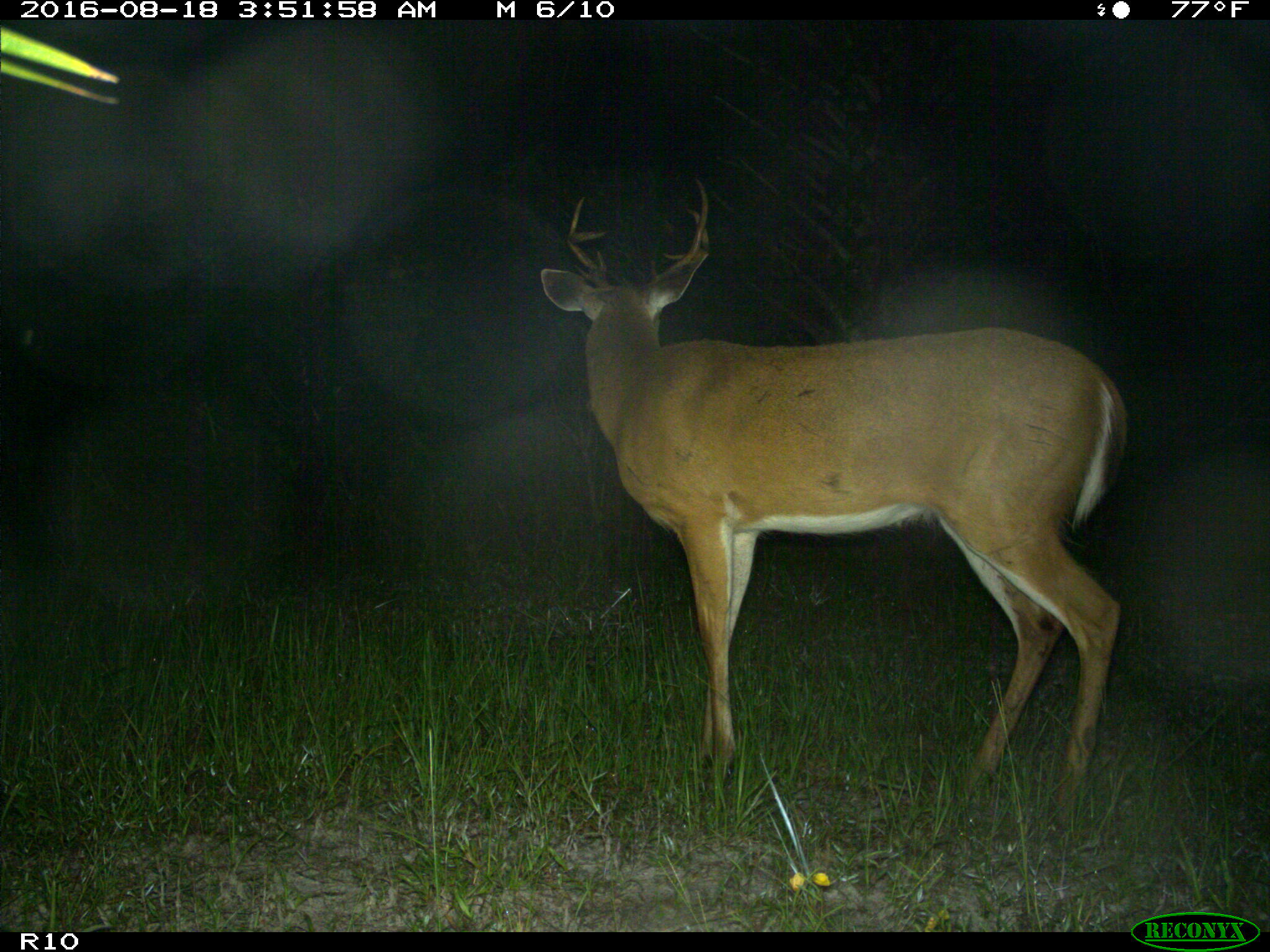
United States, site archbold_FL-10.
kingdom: Animalia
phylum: Chordata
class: Mammalia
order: Artiodactyla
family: Cervidae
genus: Odocoileus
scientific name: Odocoileus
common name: deer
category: unidentified deer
Unidentified deer (deer) (Odocoileus).